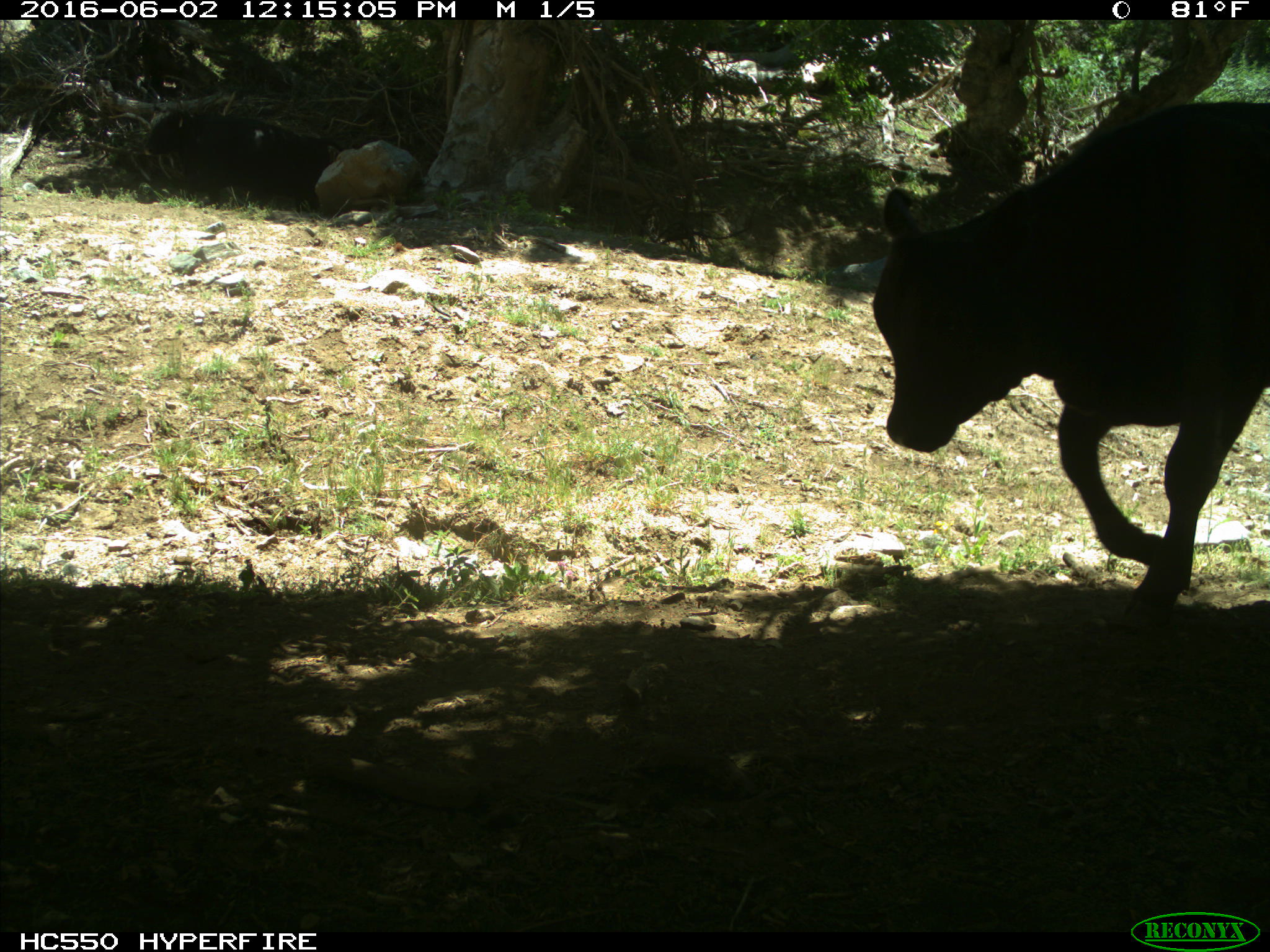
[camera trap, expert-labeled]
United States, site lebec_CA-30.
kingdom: Animalia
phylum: Chordata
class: Mammalia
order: Artiodactyla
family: Bovidae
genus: Bos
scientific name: Bos taurus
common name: domestic cow